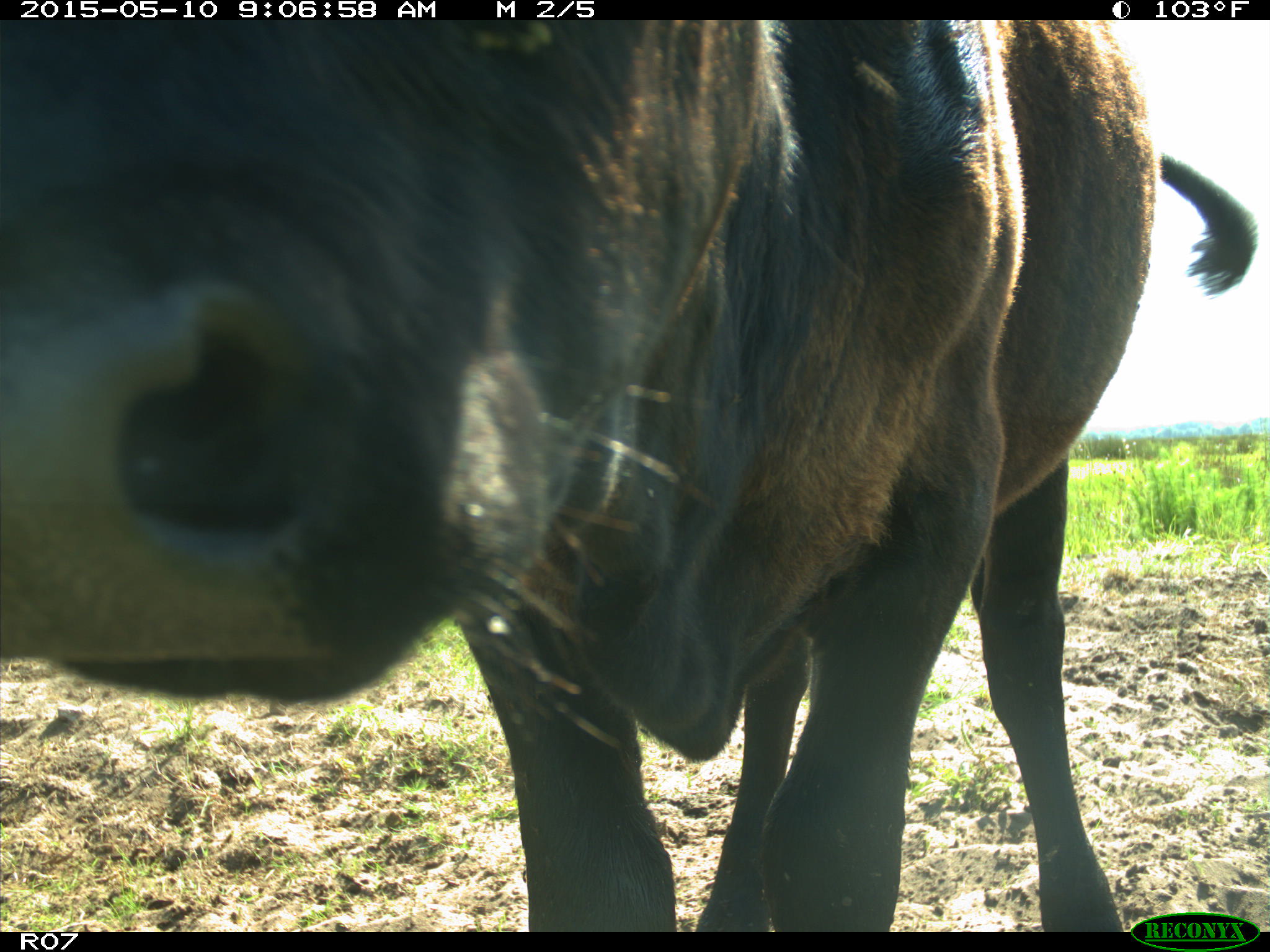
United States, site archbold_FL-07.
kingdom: Animalia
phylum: Chordata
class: Mammalia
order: Artiodactyla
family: Bovidae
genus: Bos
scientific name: Bos taurus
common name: domestic cow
Bos taurus (domestic cow).